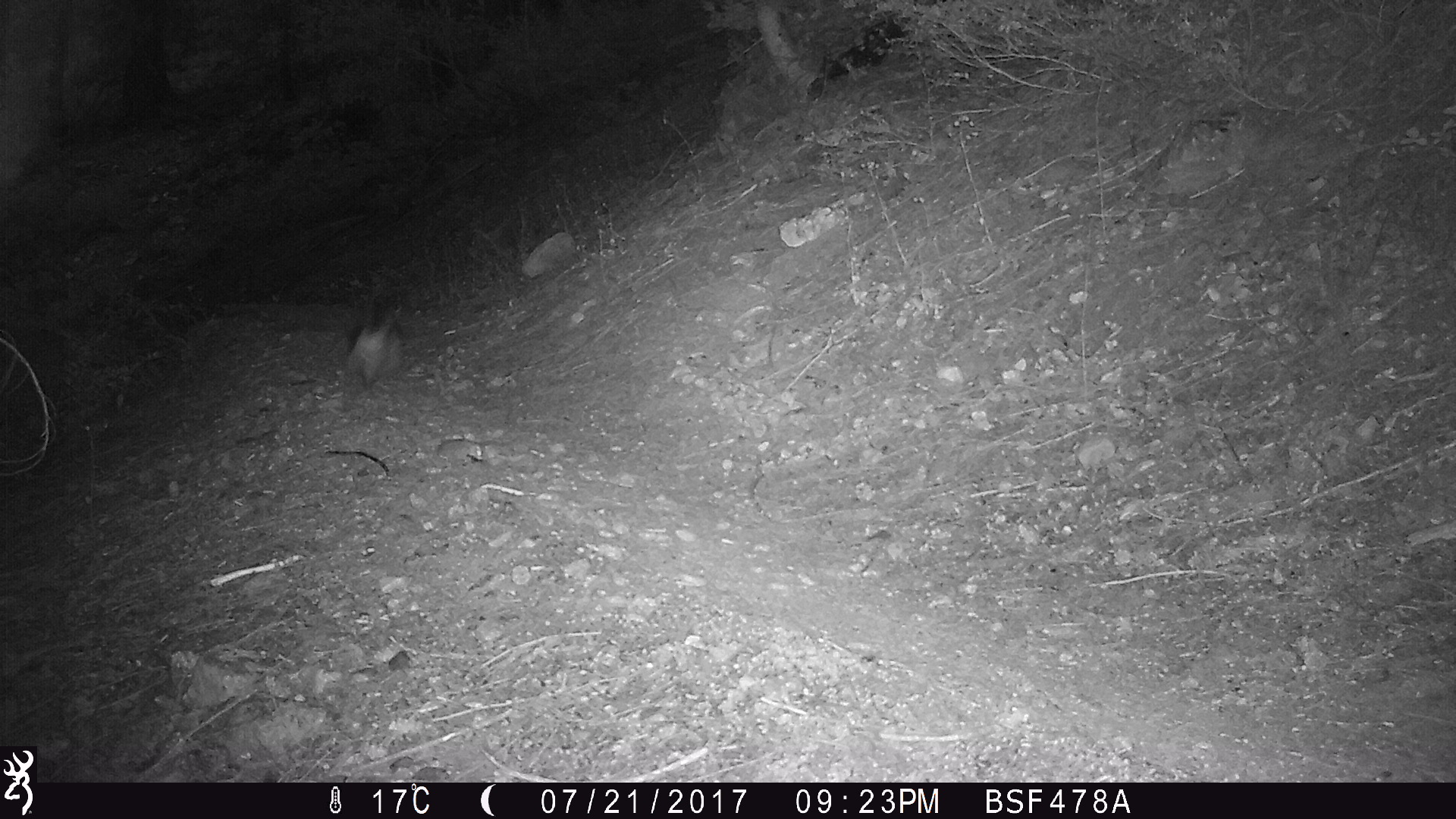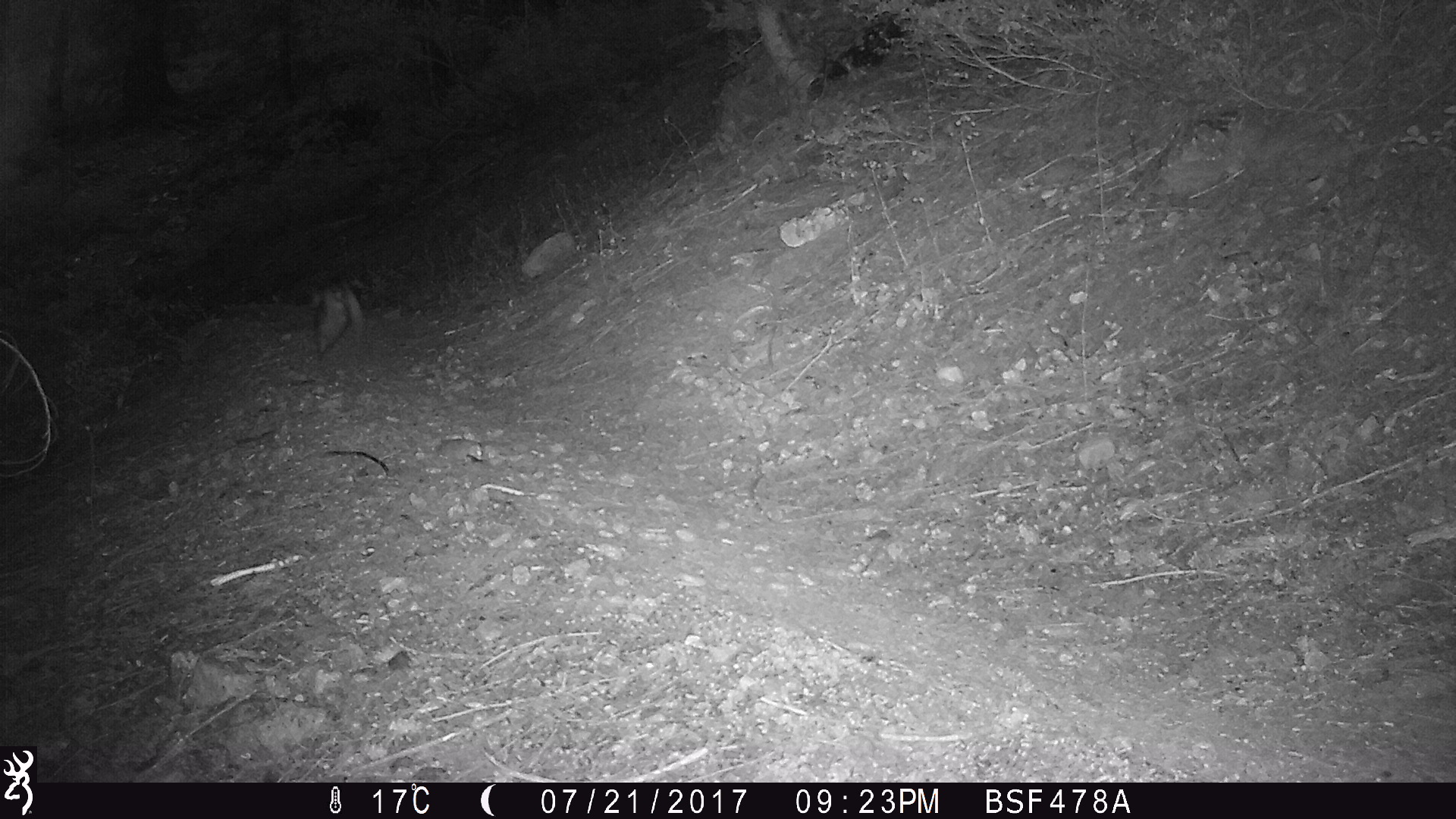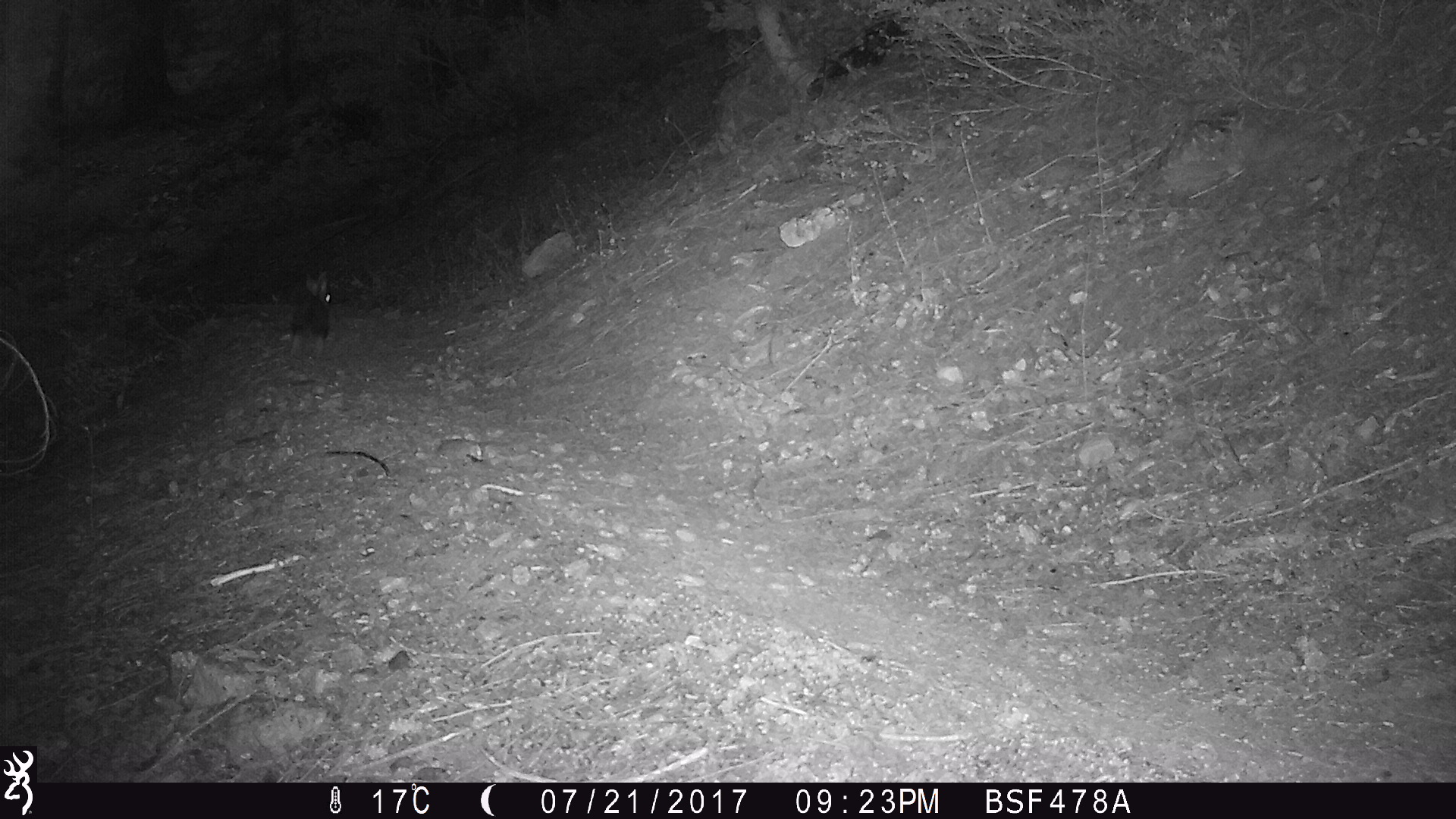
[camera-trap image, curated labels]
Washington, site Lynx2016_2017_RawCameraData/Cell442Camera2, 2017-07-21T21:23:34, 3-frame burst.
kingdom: Animalia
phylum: Chordata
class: Mammalia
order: Lagomorpha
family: Leporidae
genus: Lepus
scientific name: Lepus americanus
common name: snowshoe hare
Lepus americanus (snowshoe hare). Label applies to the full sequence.